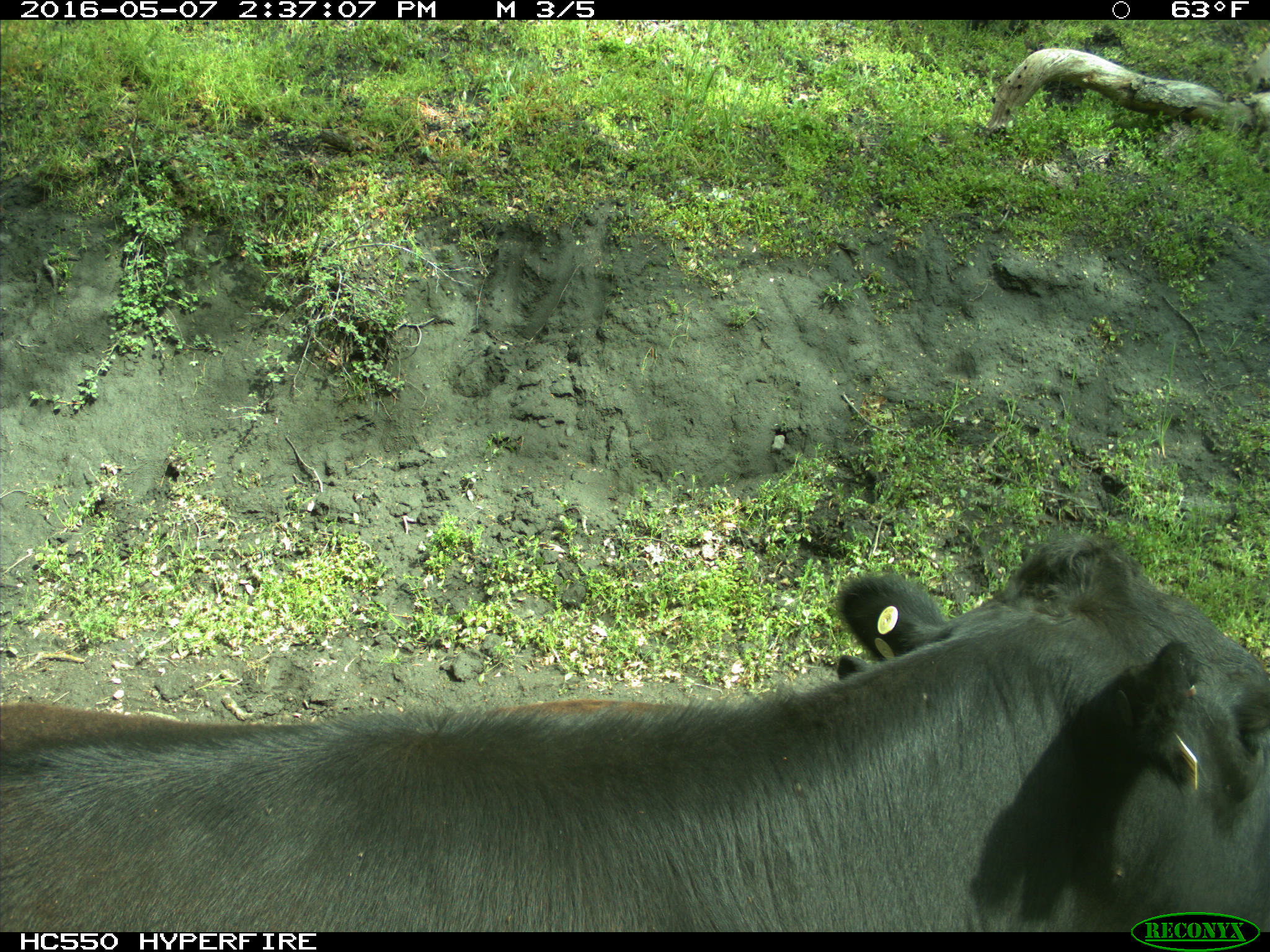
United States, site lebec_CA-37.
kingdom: Animalia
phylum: Chordata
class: Mammalia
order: Artiodactyla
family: Bovidae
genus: Bos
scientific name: Bos taurus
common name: domestic cow